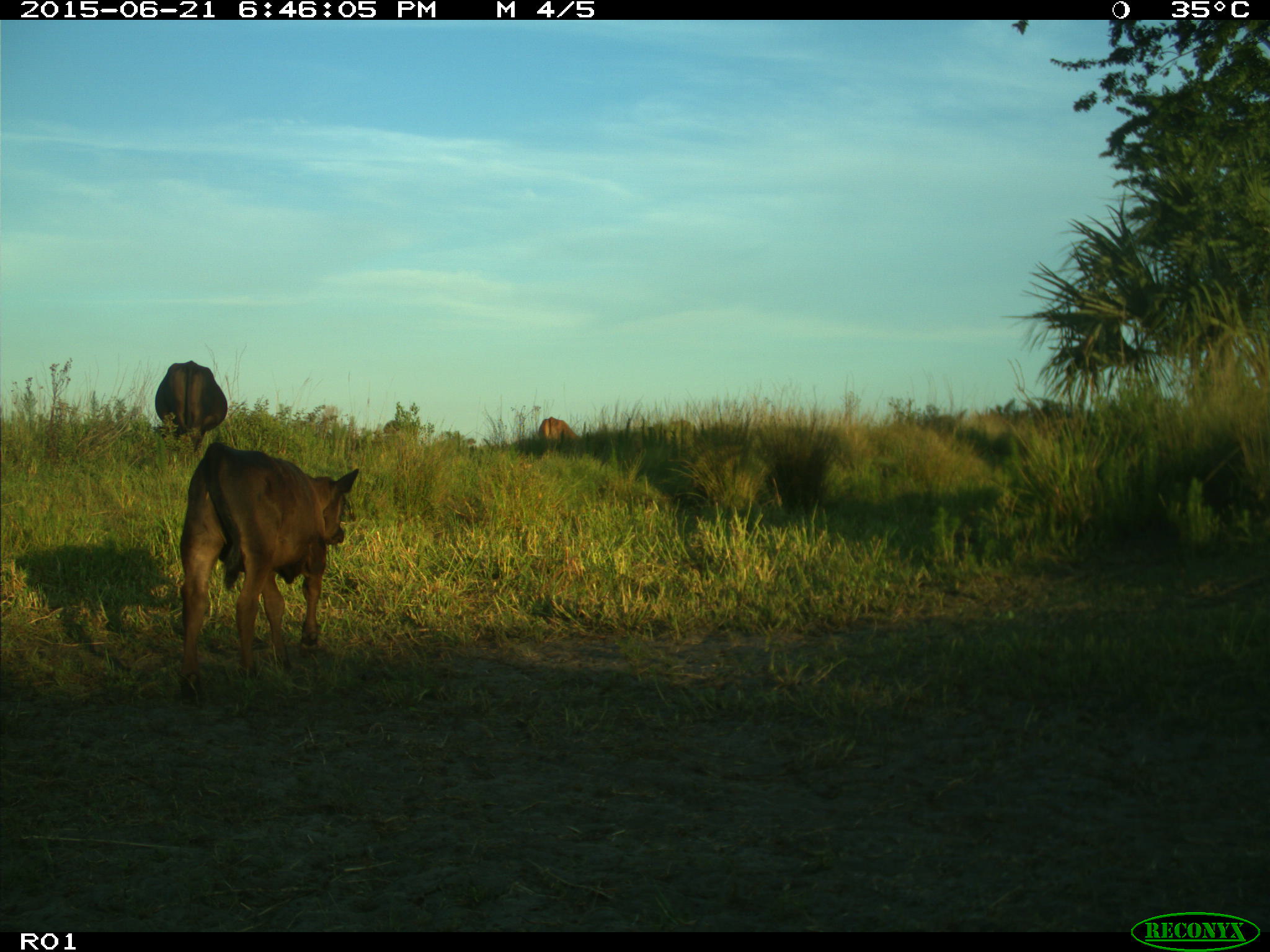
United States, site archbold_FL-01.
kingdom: Animalia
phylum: Chordata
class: Mammalia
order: Artiodactyla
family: Bovidae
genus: Bos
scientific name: Bos taurus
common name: domestic cow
Bos taurus (domestic cow).